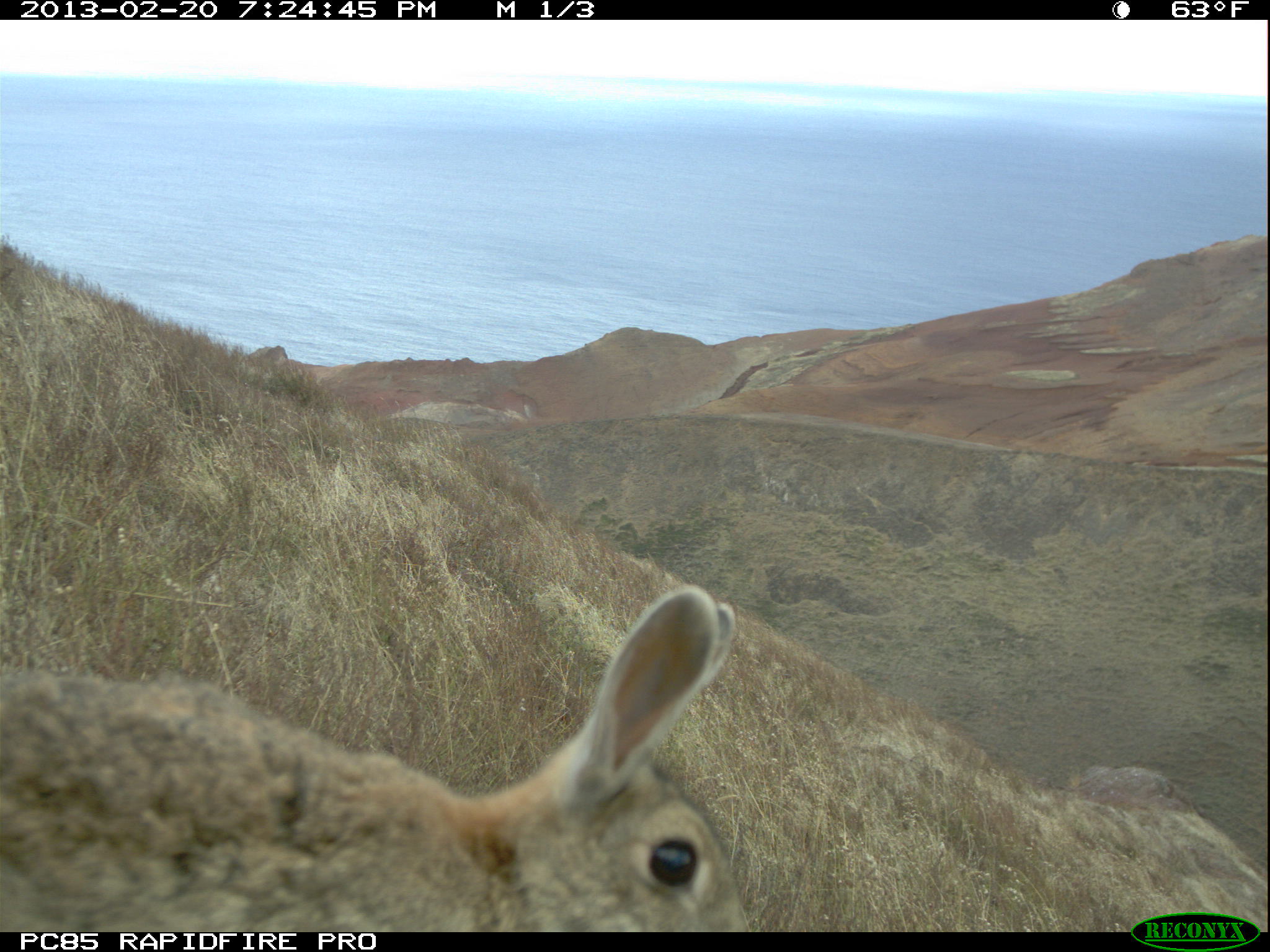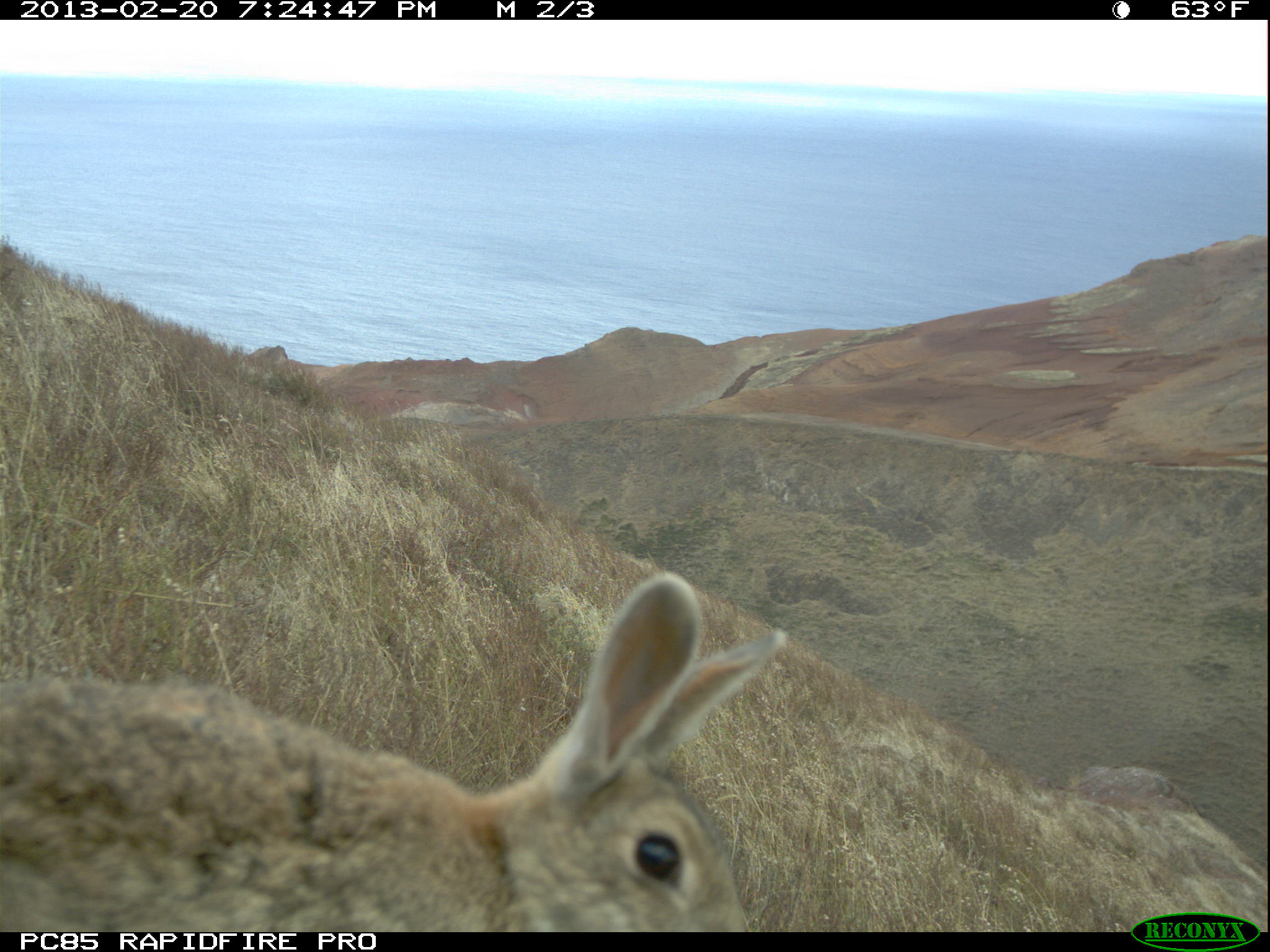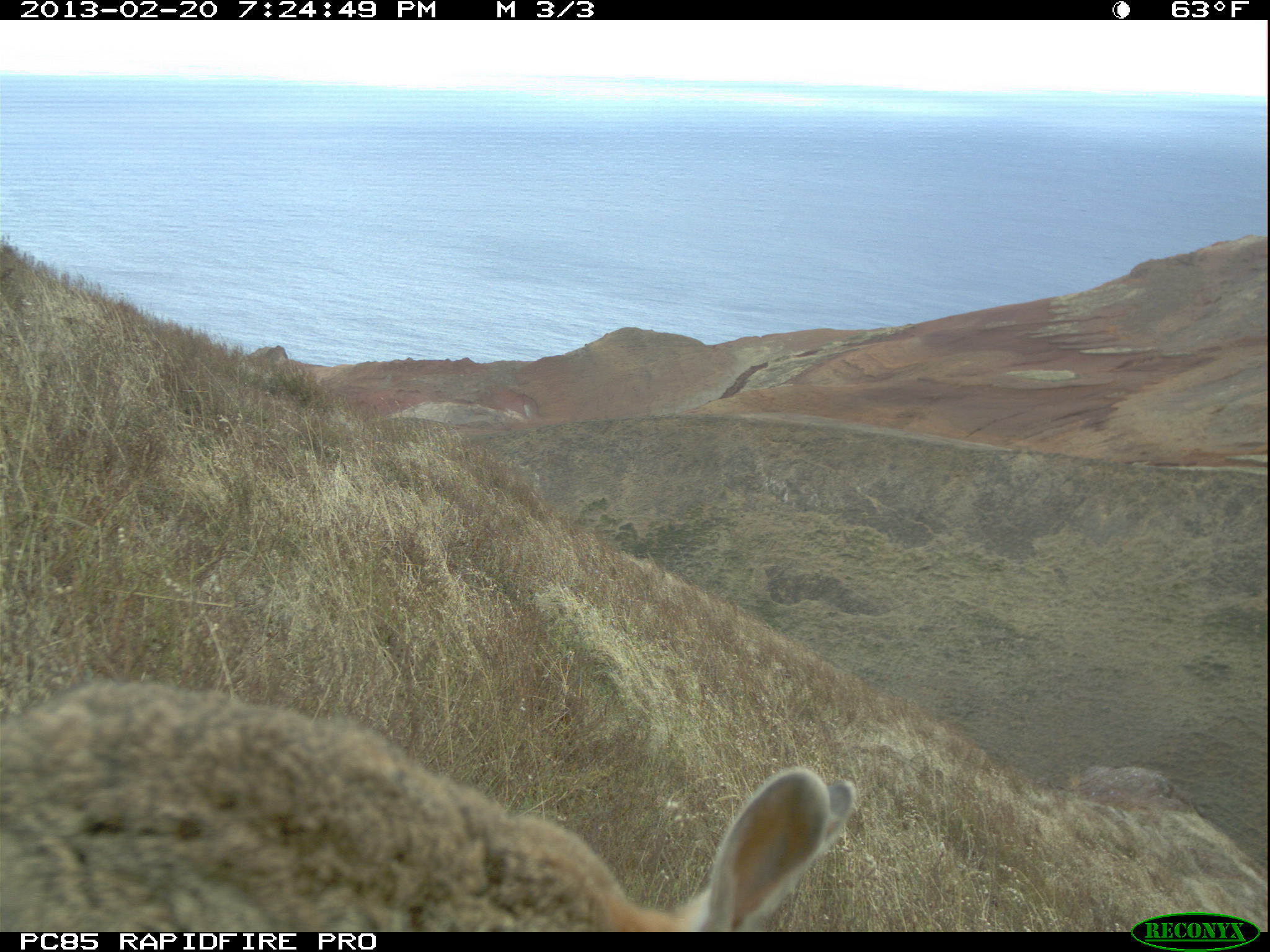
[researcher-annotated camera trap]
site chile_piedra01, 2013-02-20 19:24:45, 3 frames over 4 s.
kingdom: Animalia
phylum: Chordata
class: Mammalia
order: Lagomorpha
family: Leporidae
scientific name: Leporidae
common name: rabbits and hares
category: rabbit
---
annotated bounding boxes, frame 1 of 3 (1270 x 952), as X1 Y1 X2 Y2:
rabbit: 0 592 752 932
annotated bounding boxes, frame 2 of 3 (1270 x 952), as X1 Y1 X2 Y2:
rabbit: 0 578 786 931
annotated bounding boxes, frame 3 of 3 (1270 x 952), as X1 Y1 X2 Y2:
rabbit: 0 670 868 934